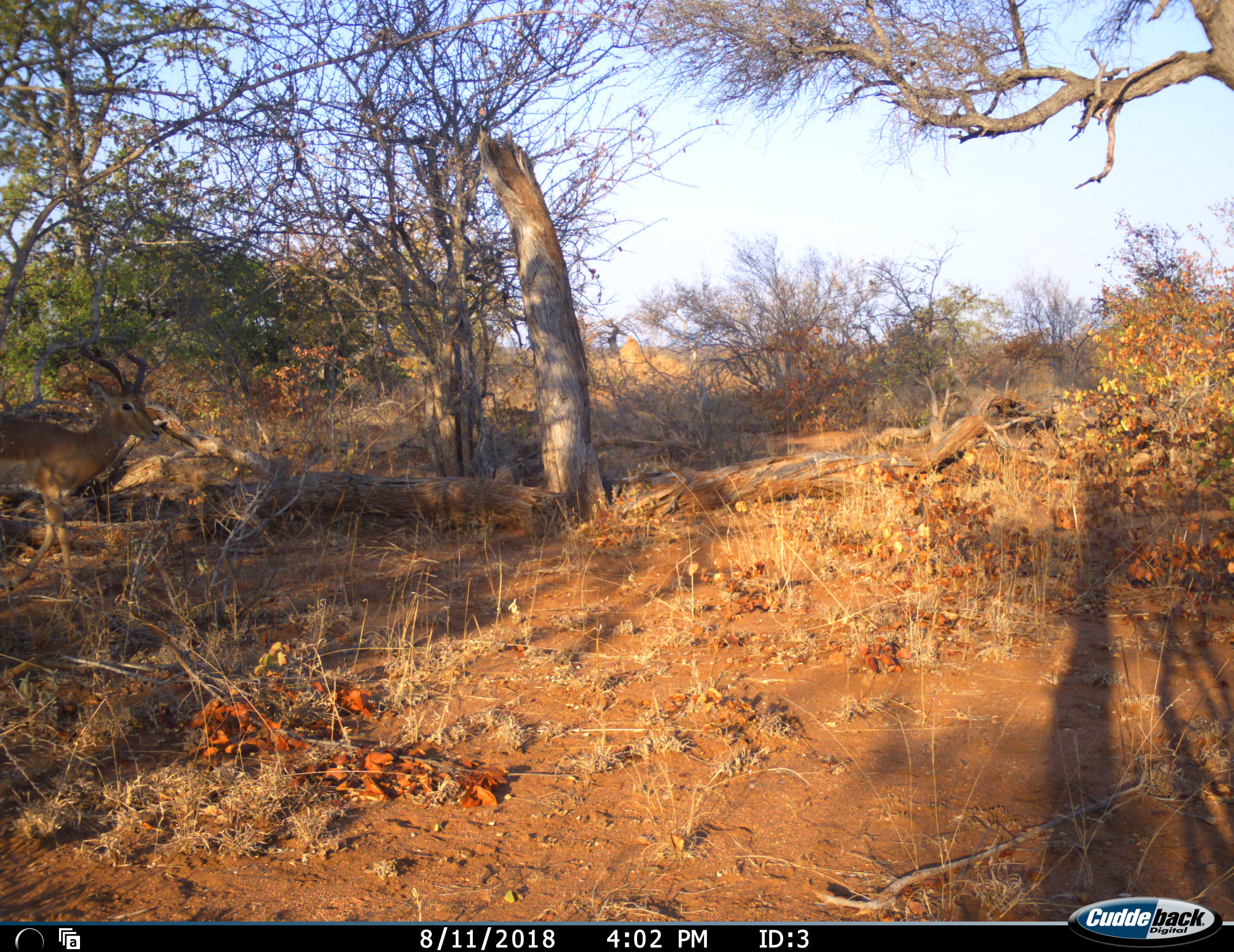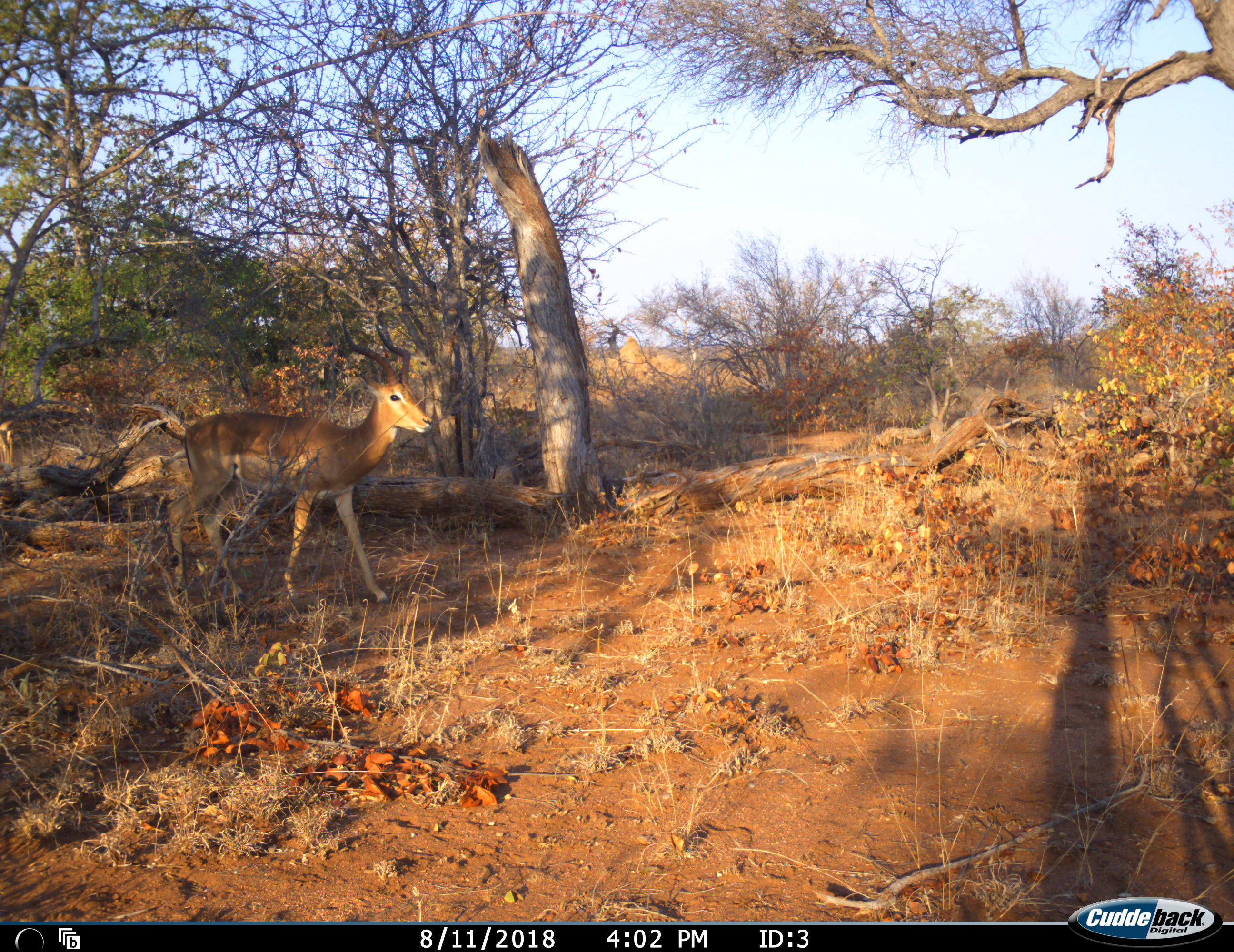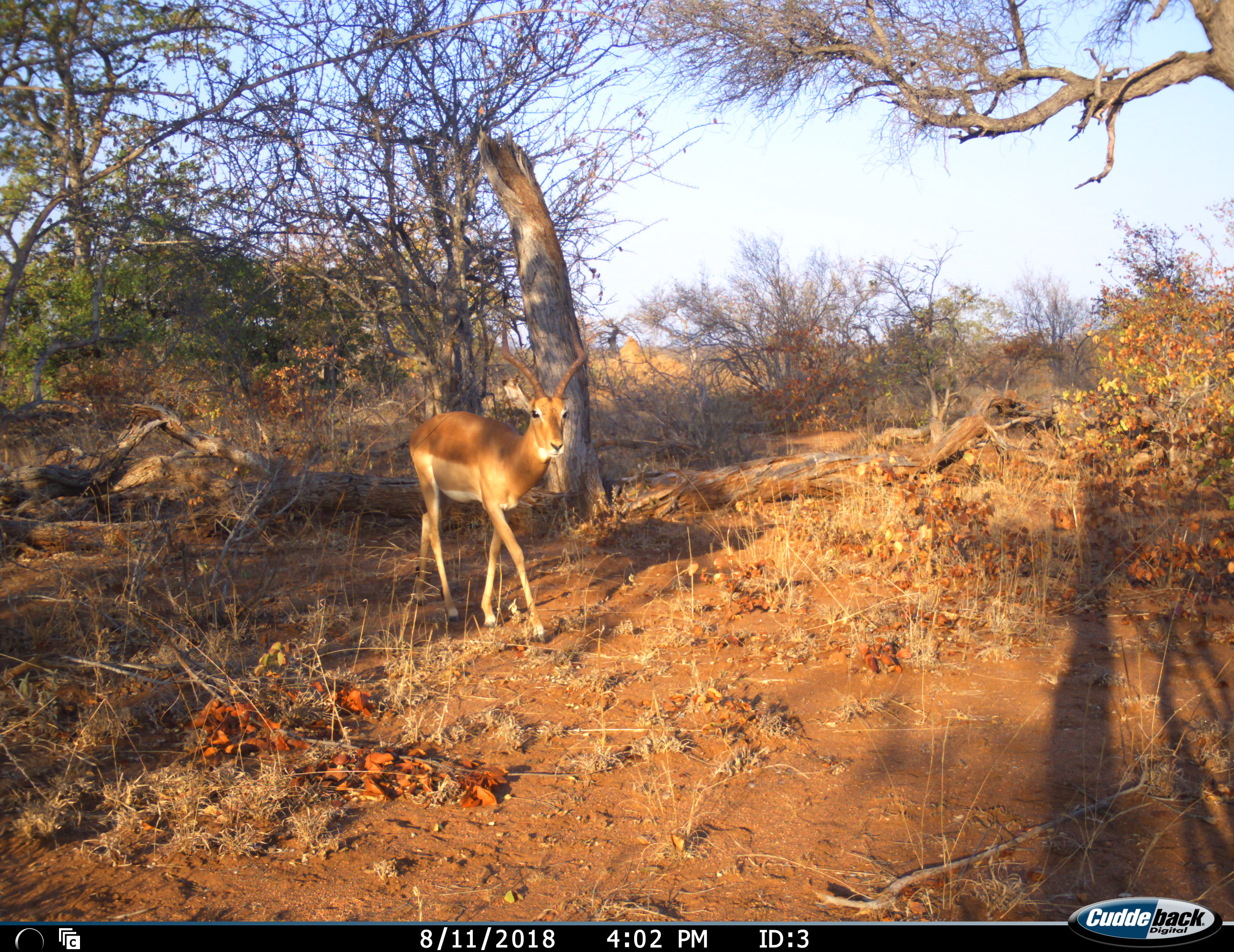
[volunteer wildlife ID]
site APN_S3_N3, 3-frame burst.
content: unidentified animal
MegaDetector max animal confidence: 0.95